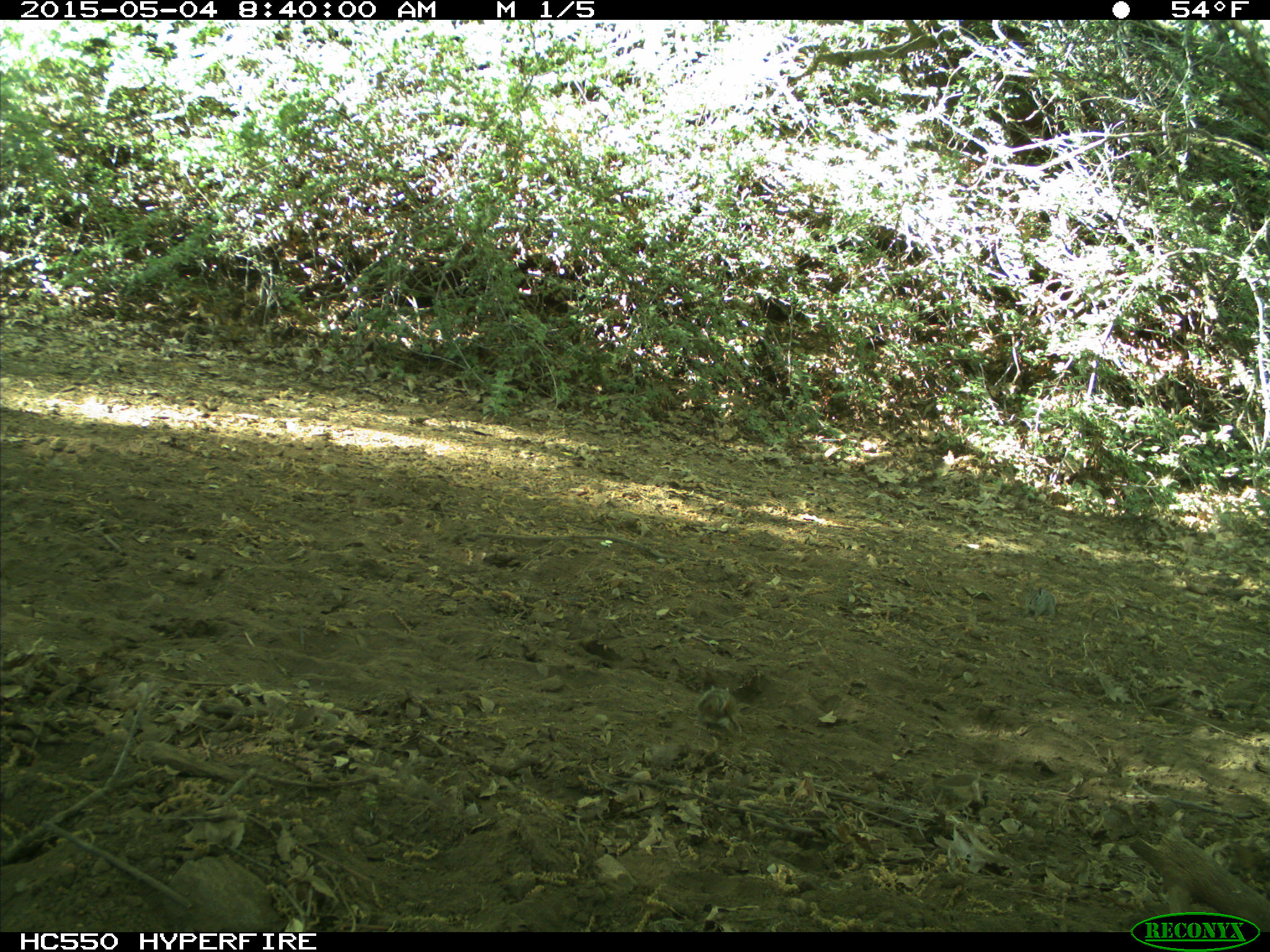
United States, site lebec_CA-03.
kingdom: Animalia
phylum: Chordata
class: Mammalia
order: Rodentia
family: Sciuridae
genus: Tamias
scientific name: Tamias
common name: chipmunk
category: unidentified chipmunk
Unidentified chipmunk (chipmunk) (Tamias).